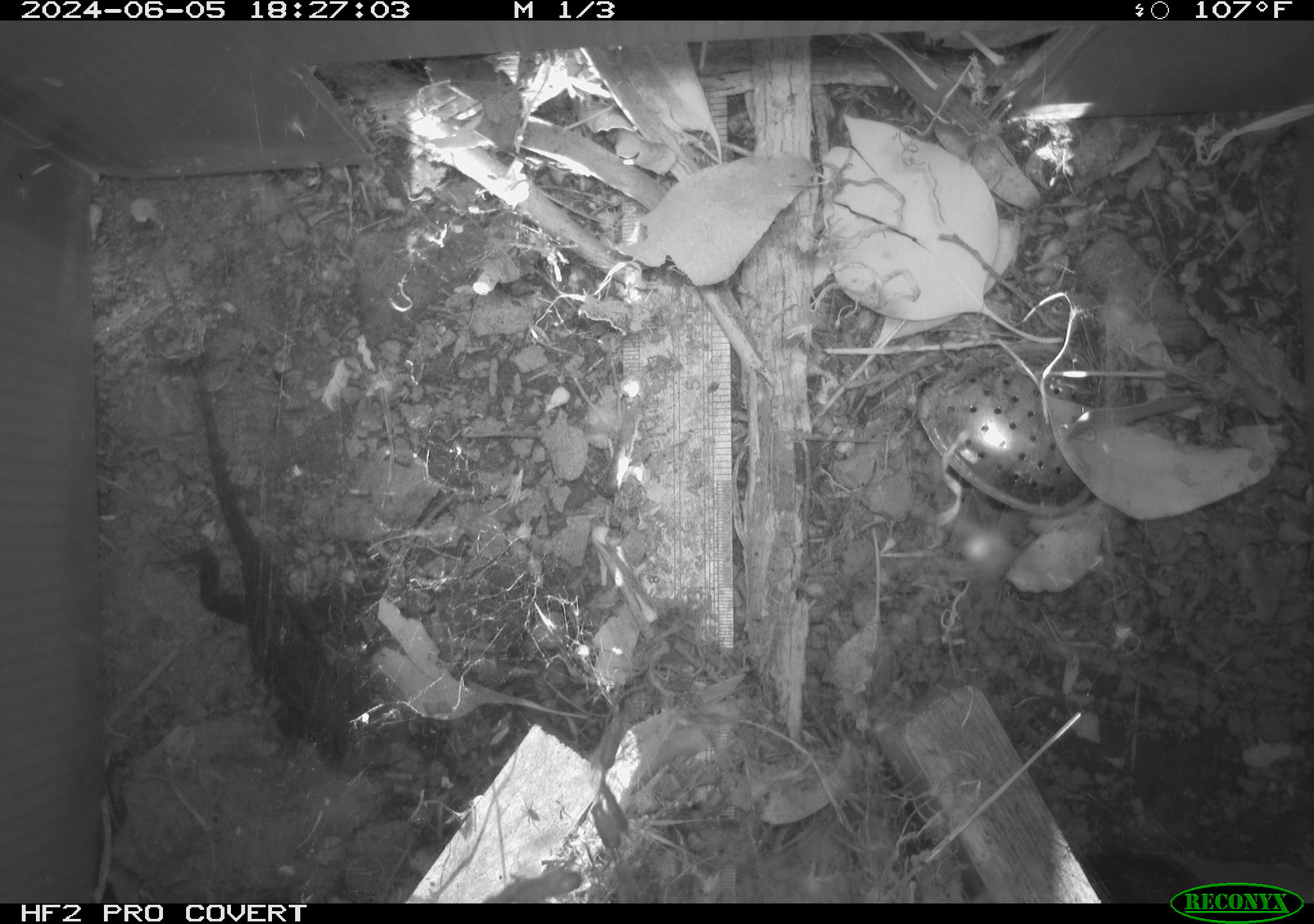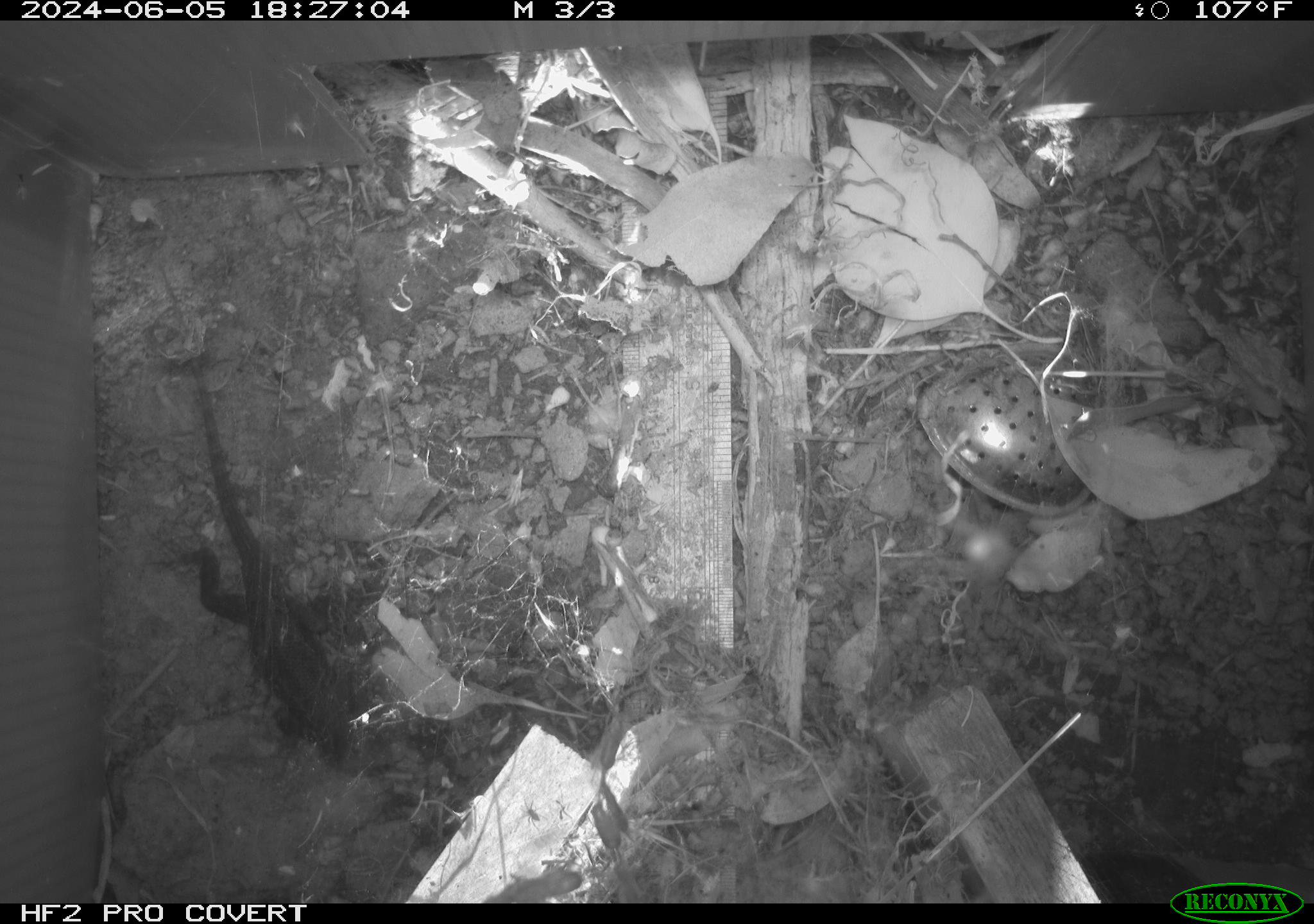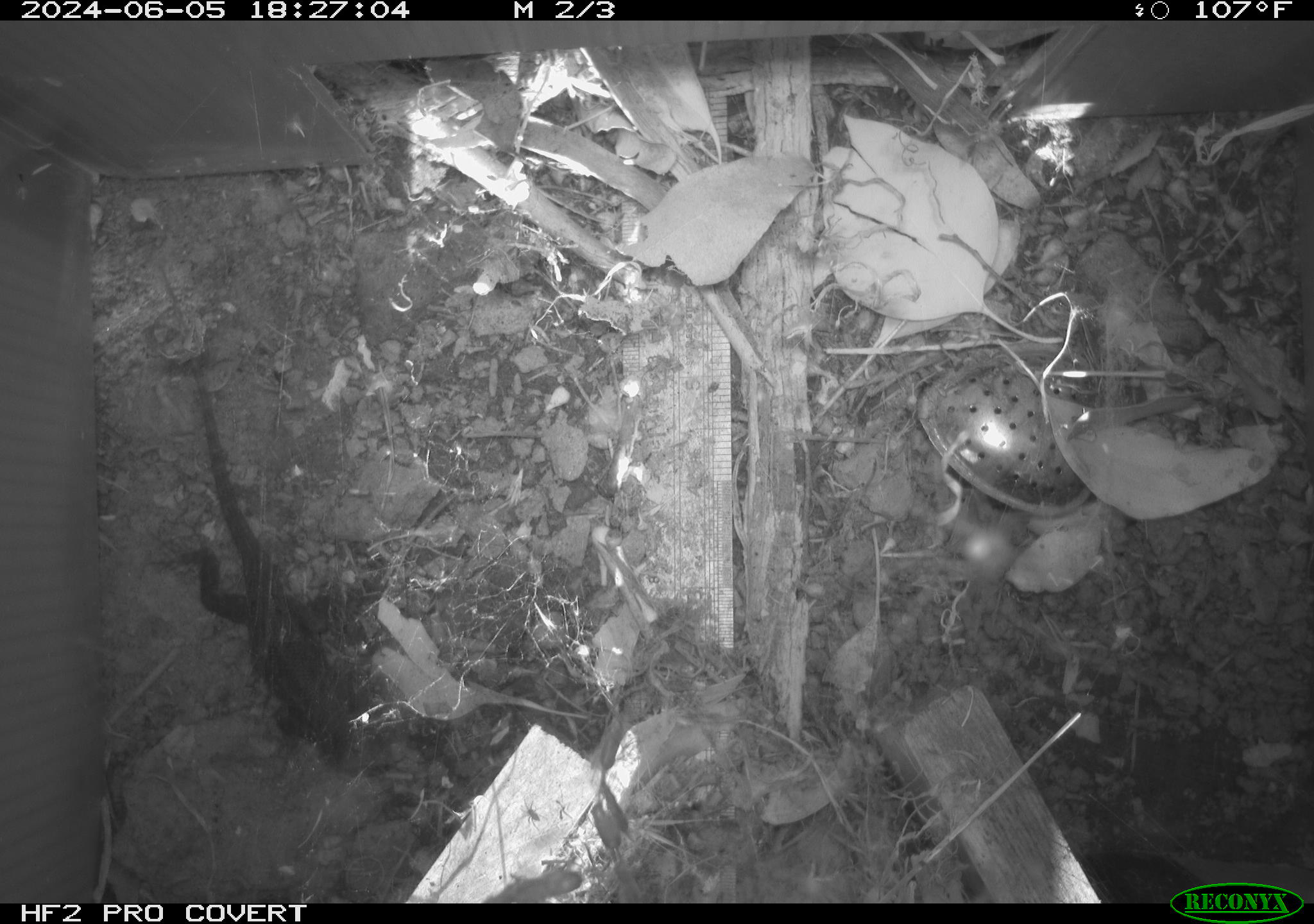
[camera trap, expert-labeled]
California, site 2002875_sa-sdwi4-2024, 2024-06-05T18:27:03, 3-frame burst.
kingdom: Animalia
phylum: Chordata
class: Reptilia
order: Squamata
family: Phrynosomatidae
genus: Sceloporus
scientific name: Sceloporus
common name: spiny lizards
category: sceloporus species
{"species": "sceloporus species (spiny lizards) (Sceloporus)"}